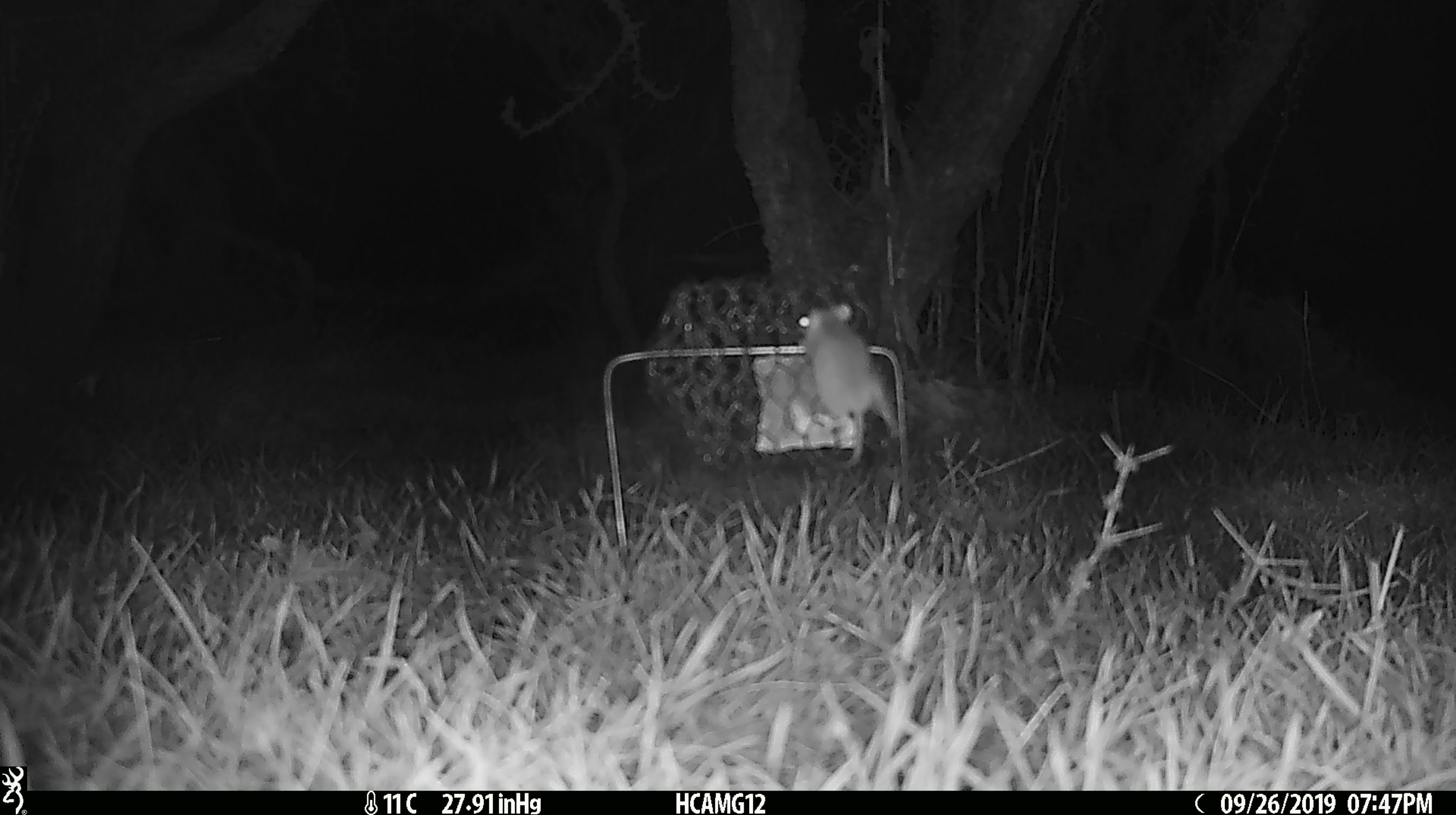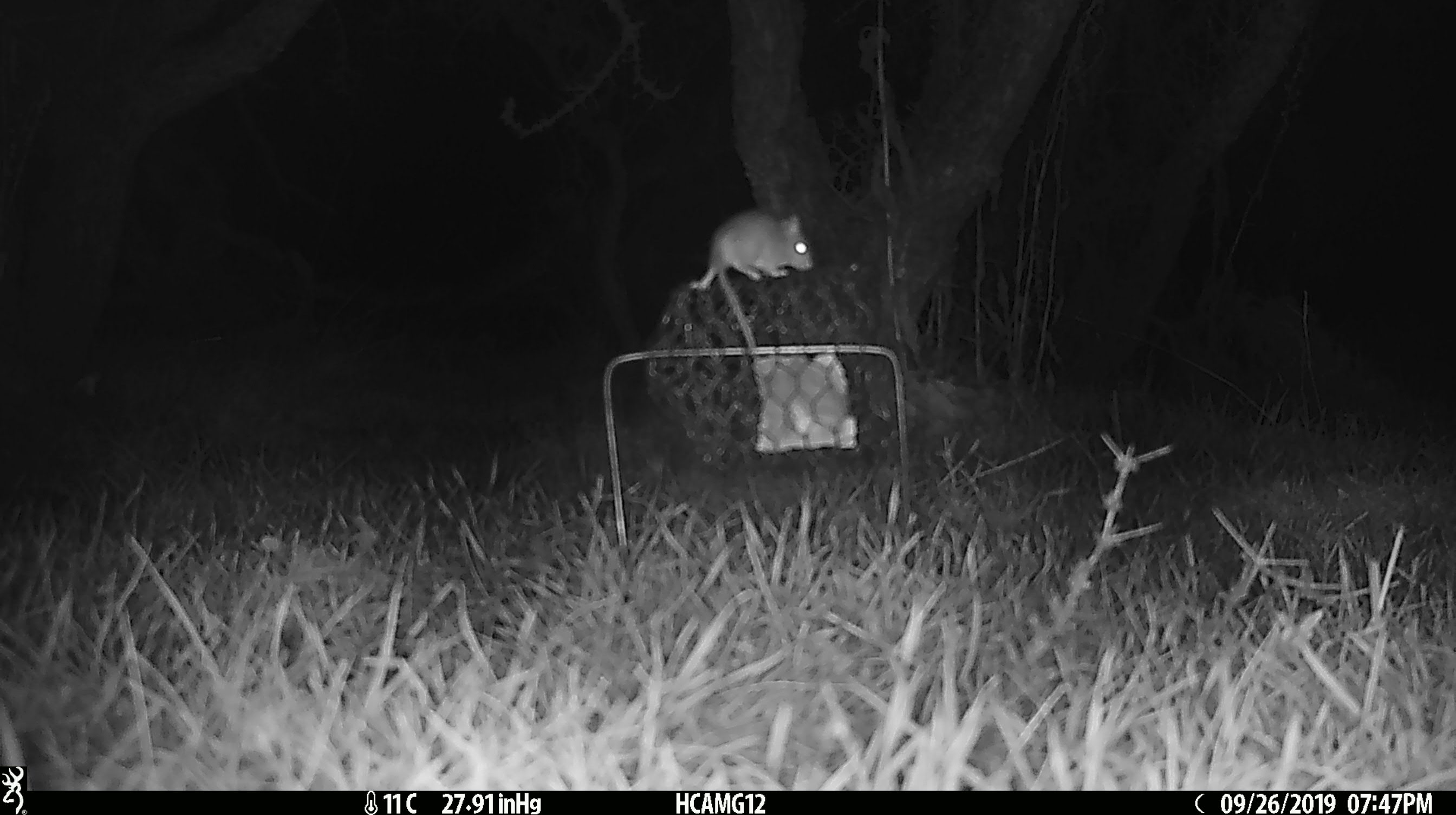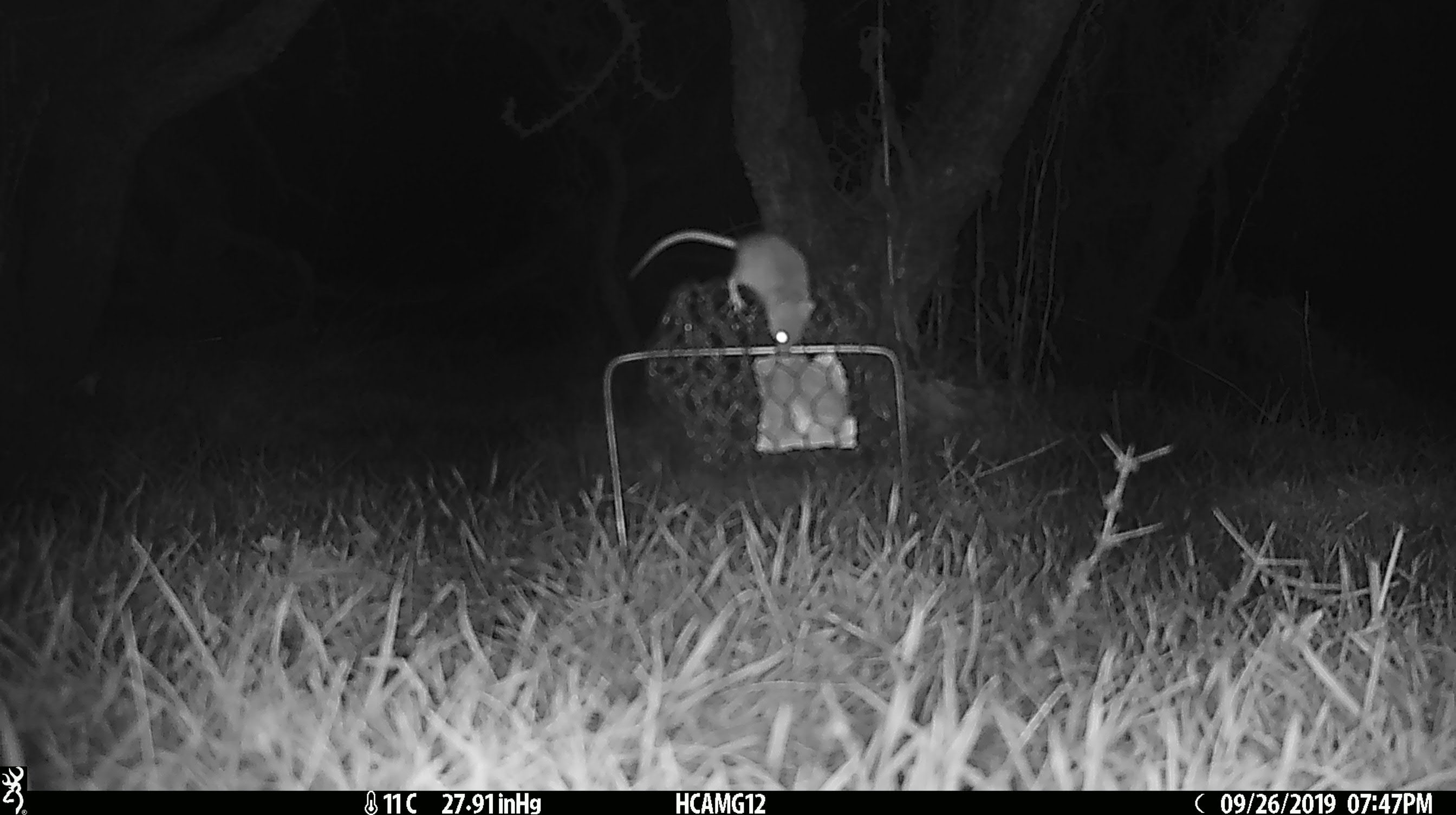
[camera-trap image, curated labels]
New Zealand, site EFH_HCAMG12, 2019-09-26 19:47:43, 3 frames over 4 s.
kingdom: Animalia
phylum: Chordata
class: Mammalia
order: Rodentia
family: Muridae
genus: Mus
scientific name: Mus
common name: mouse